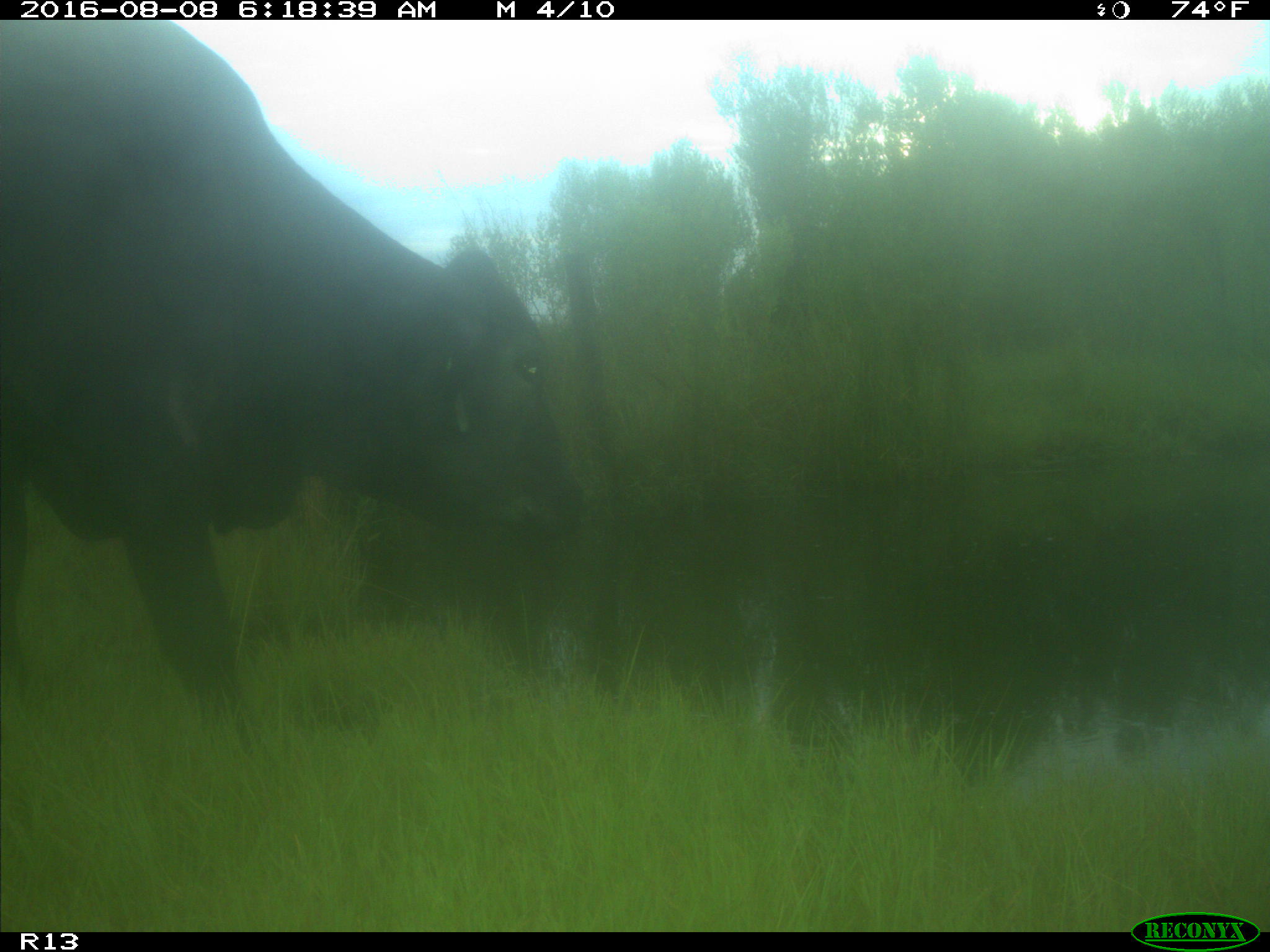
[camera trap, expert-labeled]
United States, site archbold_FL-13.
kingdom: Animalia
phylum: Chordata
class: Mammalia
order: Artiodactyla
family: Bovidae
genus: Bos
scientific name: Bos taurus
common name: domestic cow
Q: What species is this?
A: Bos taurus (domestic cow).